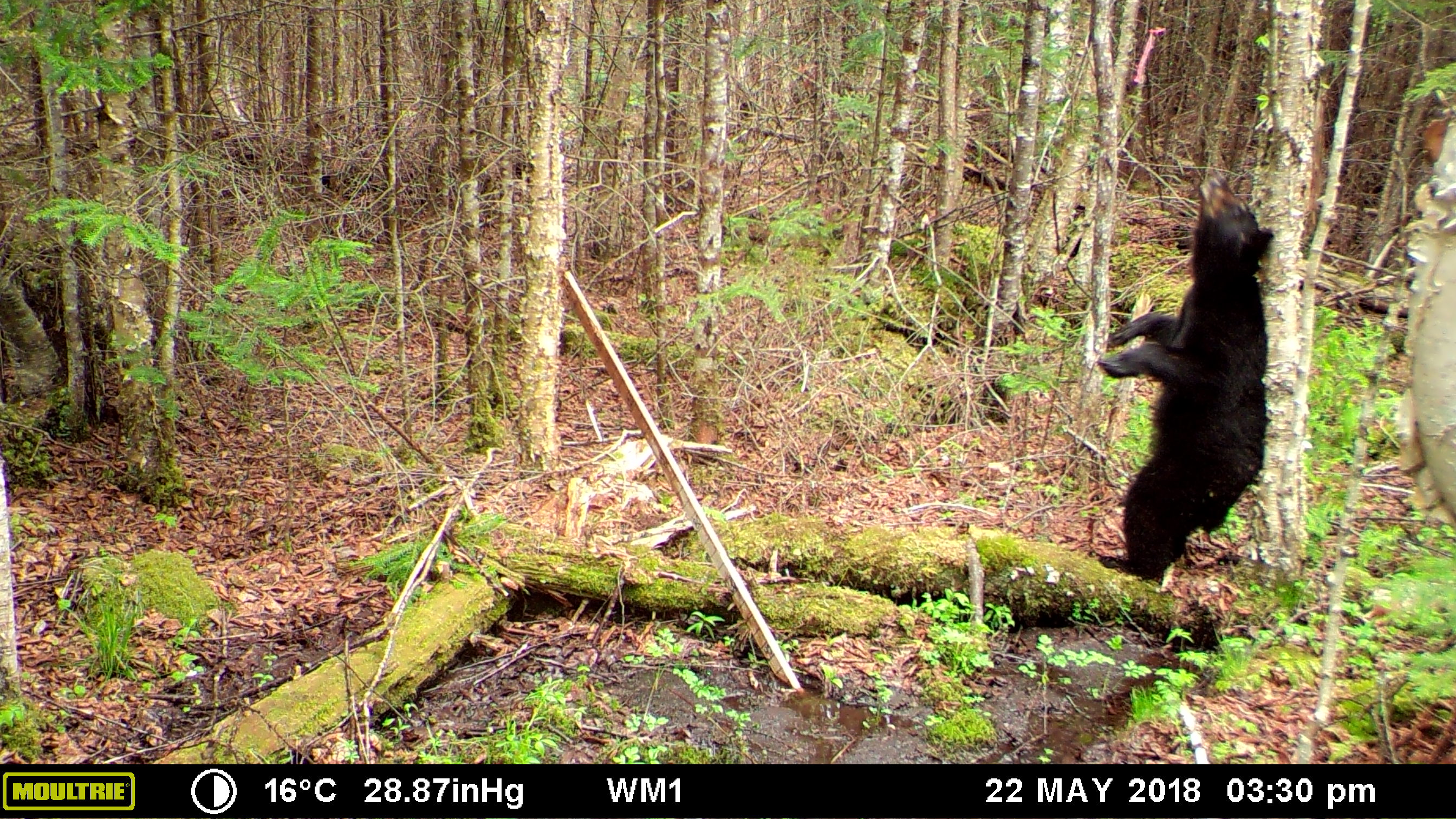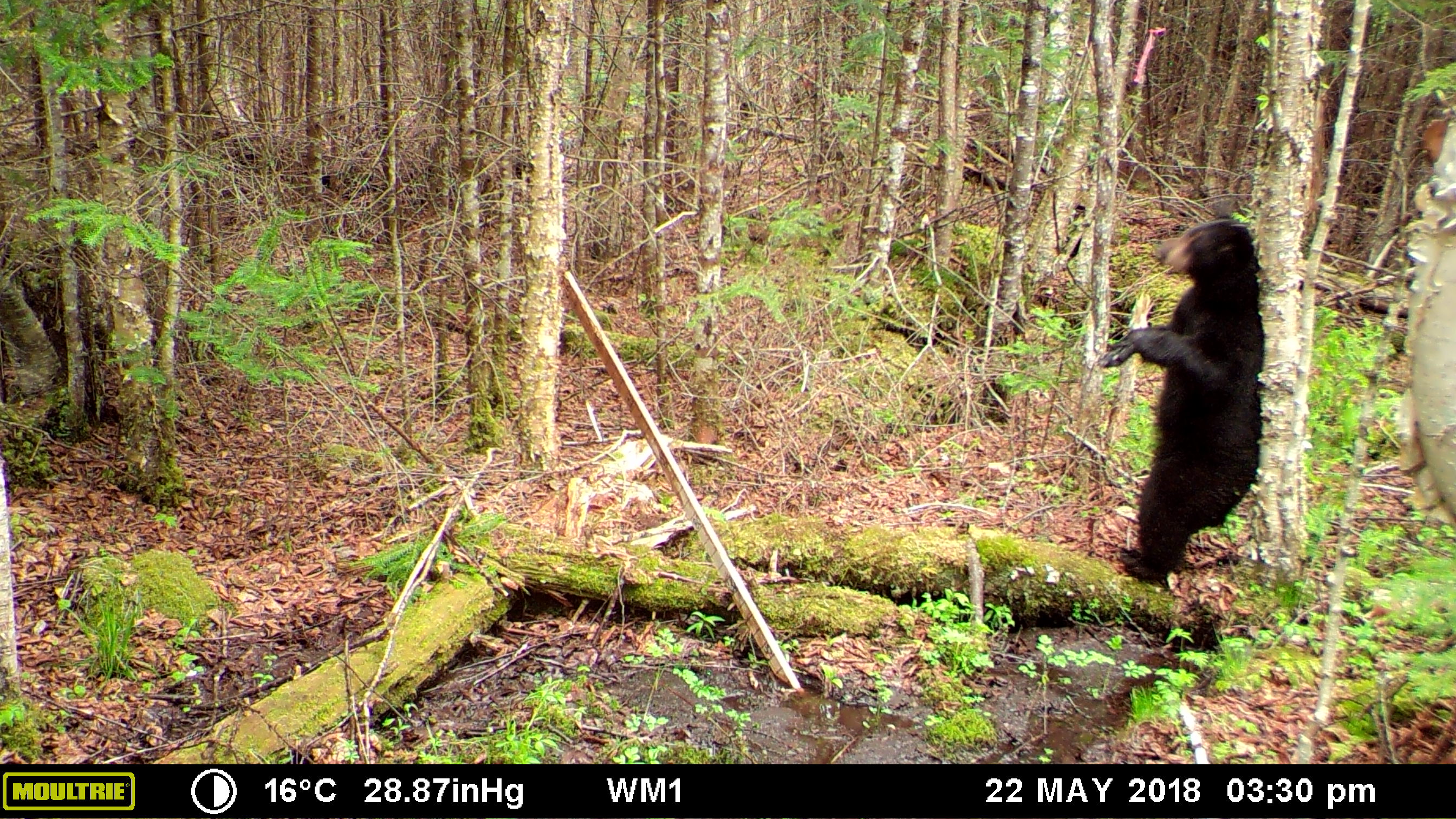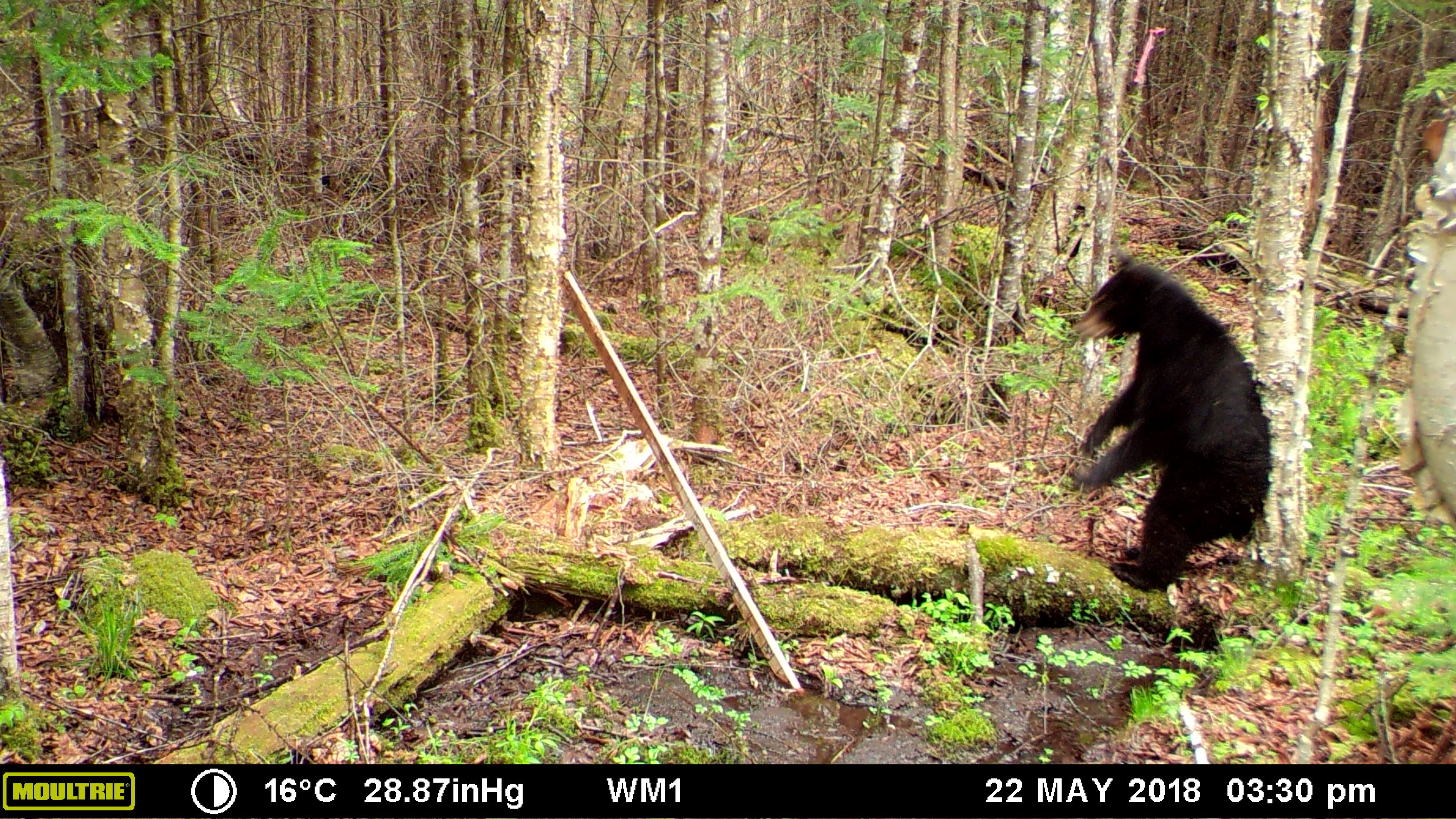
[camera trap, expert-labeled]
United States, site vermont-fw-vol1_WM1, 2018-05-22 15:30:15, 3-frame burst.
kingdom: Animalia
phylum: Chordata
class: Mammalia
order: Carnivora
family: Ursidae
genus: Ursus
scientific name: Ursus americanus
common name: black bear